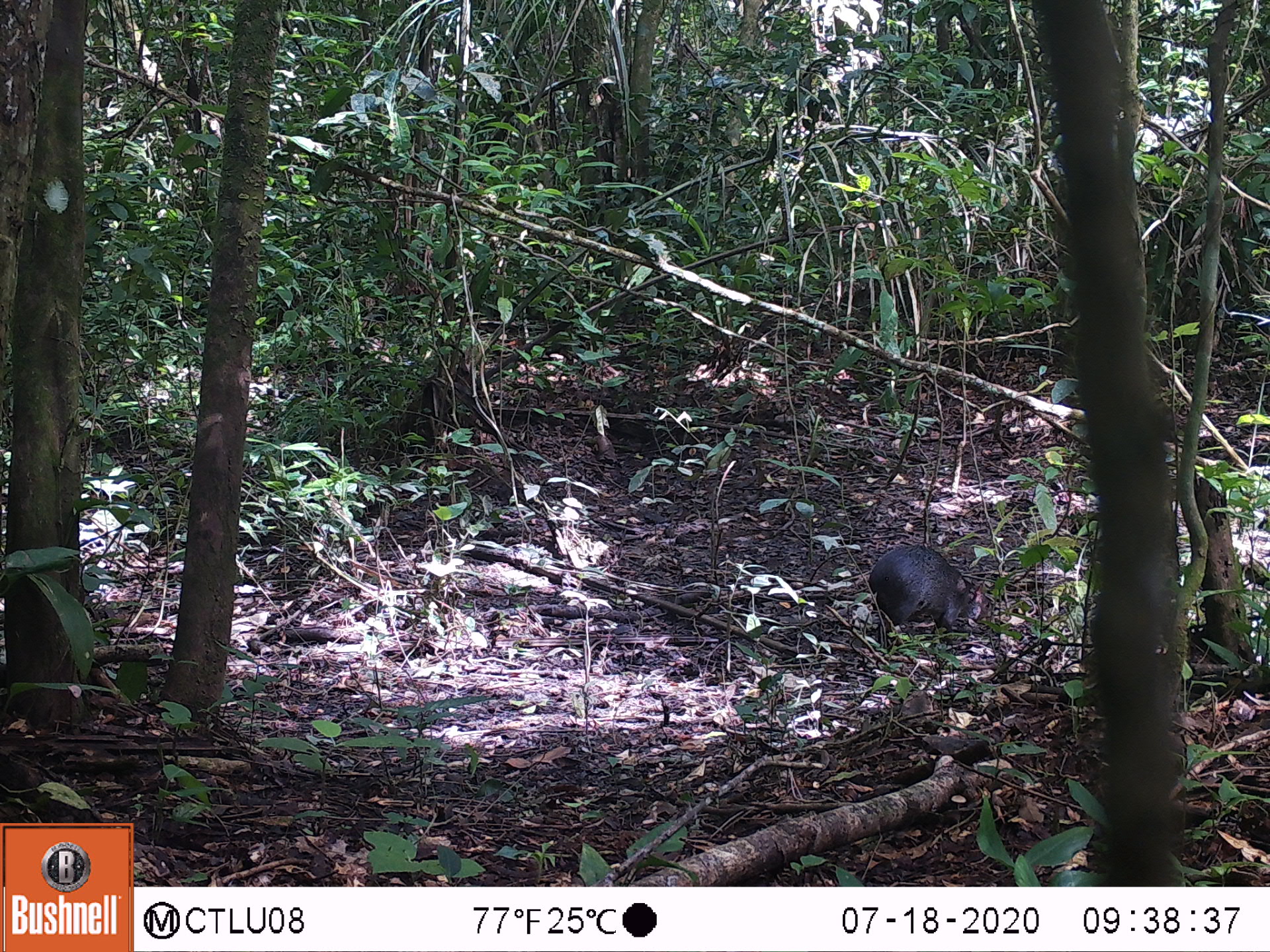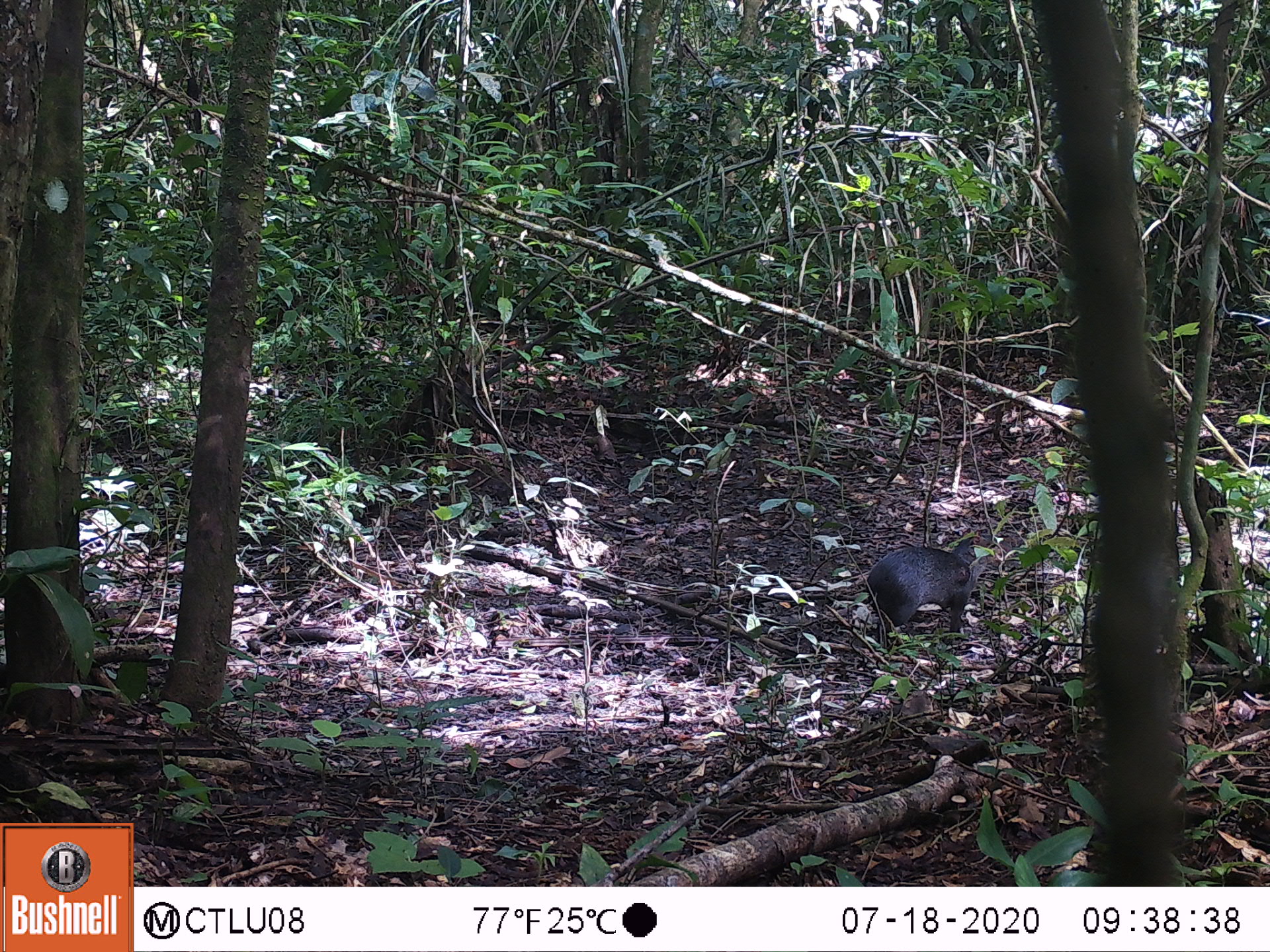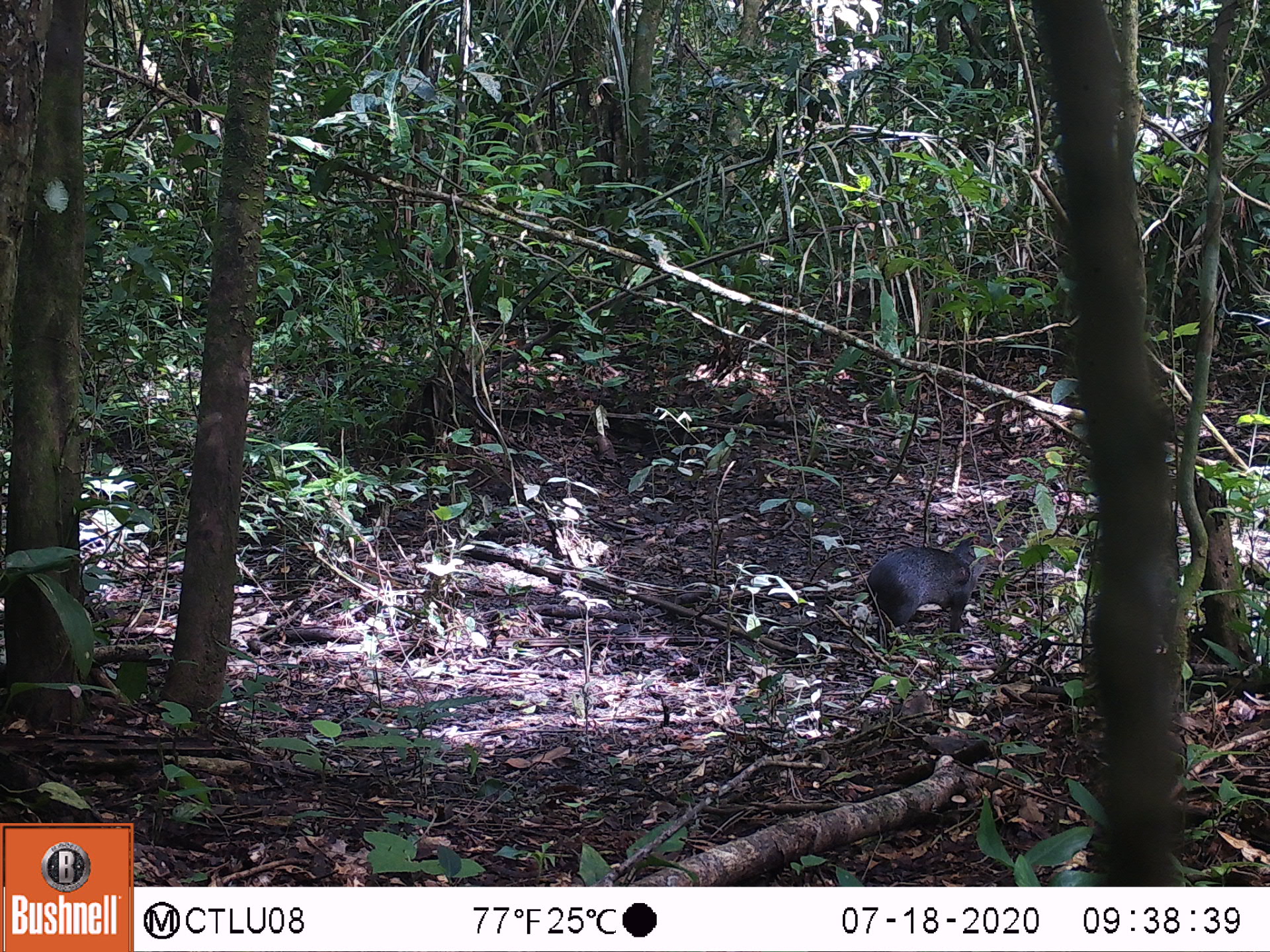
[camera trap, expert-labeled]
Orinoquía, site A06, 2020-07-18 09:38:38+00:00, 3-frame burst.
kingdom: Animalia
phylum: Chordata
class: Mammalia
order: Rodentia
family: Dasyproctidae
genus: Dasyprocta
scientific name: Dasyprocta fuliginosa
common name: black agouti